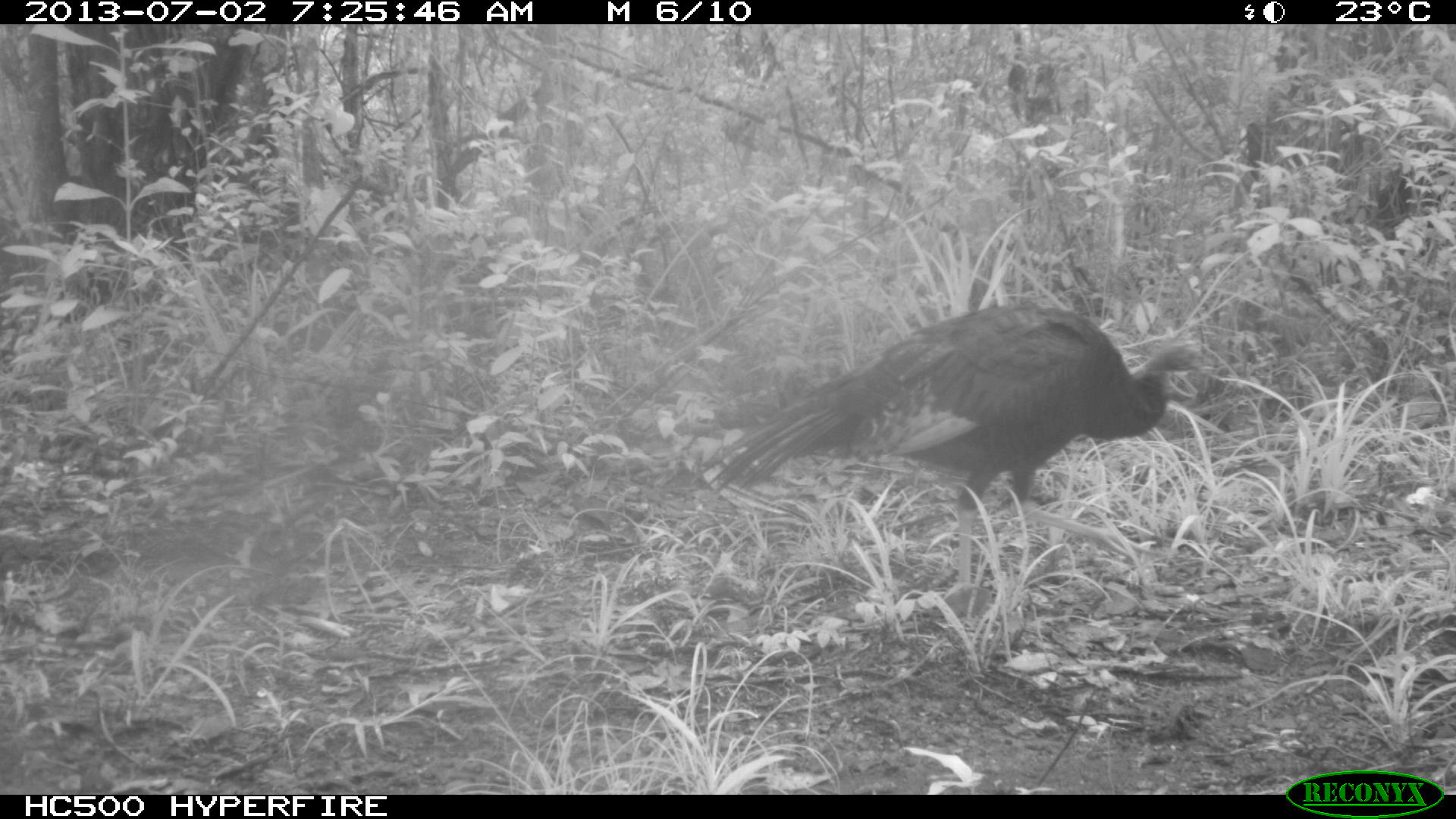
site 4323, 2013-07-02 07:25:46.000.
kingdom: Animalia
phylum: Chordata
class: Aves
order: Galliformes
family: Phasianidae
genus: Meleagris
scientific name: Meleagris ocellata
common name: ocellated turkey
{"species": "Meleagris ocellata (ocellated turkey)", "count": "1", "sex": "female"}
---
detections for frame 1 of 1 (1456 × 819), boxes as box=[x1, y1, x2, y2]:
meleagris ocellata: box=[693, 302, 1204, 602]